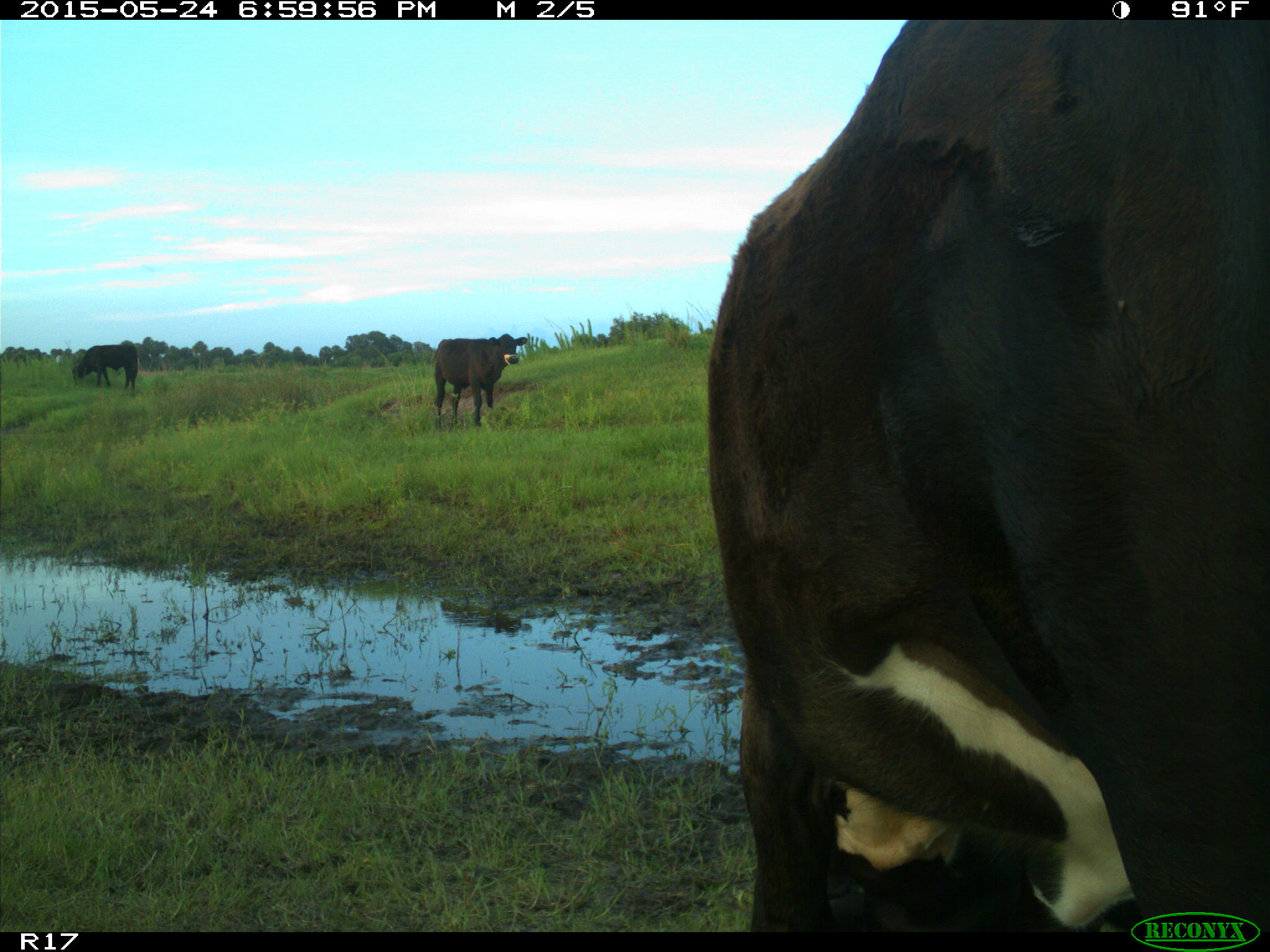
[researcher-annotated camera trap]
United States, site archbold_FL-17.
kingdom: Animalia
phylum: Chordata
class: Mammalia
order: Artiodactyla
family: Bovidae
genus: Bos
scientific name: Bos taurus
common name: domestic cow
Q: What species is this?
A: Bos taurus (domestic cow).